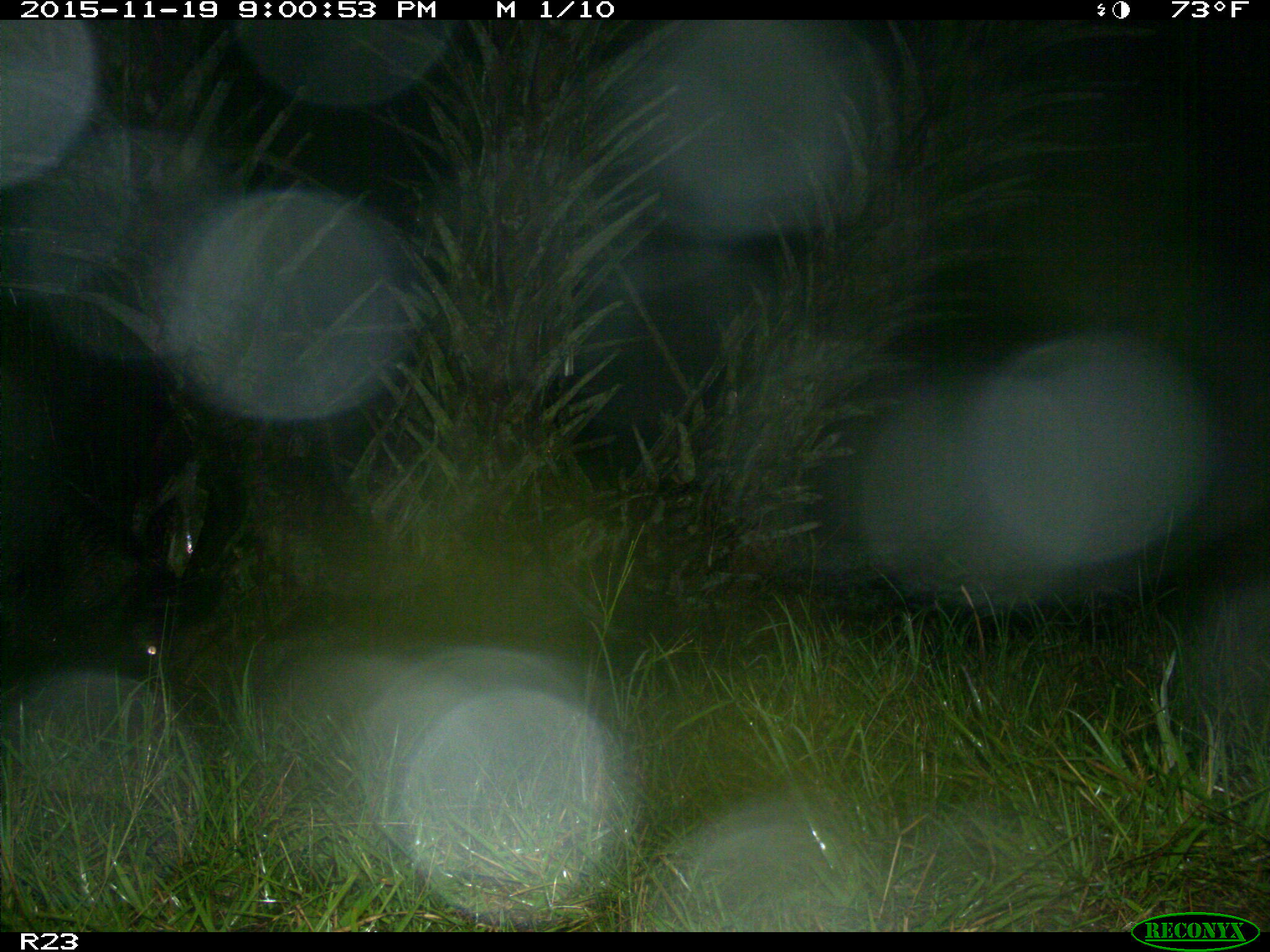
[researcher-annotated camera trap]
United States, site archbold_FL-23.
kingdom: Animalia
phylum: Chordata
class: Mammalia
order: Artiodactyla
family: Suidae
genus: Sus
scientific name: Sus scrofa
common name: wild boar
Sus scrofa (wild boar).